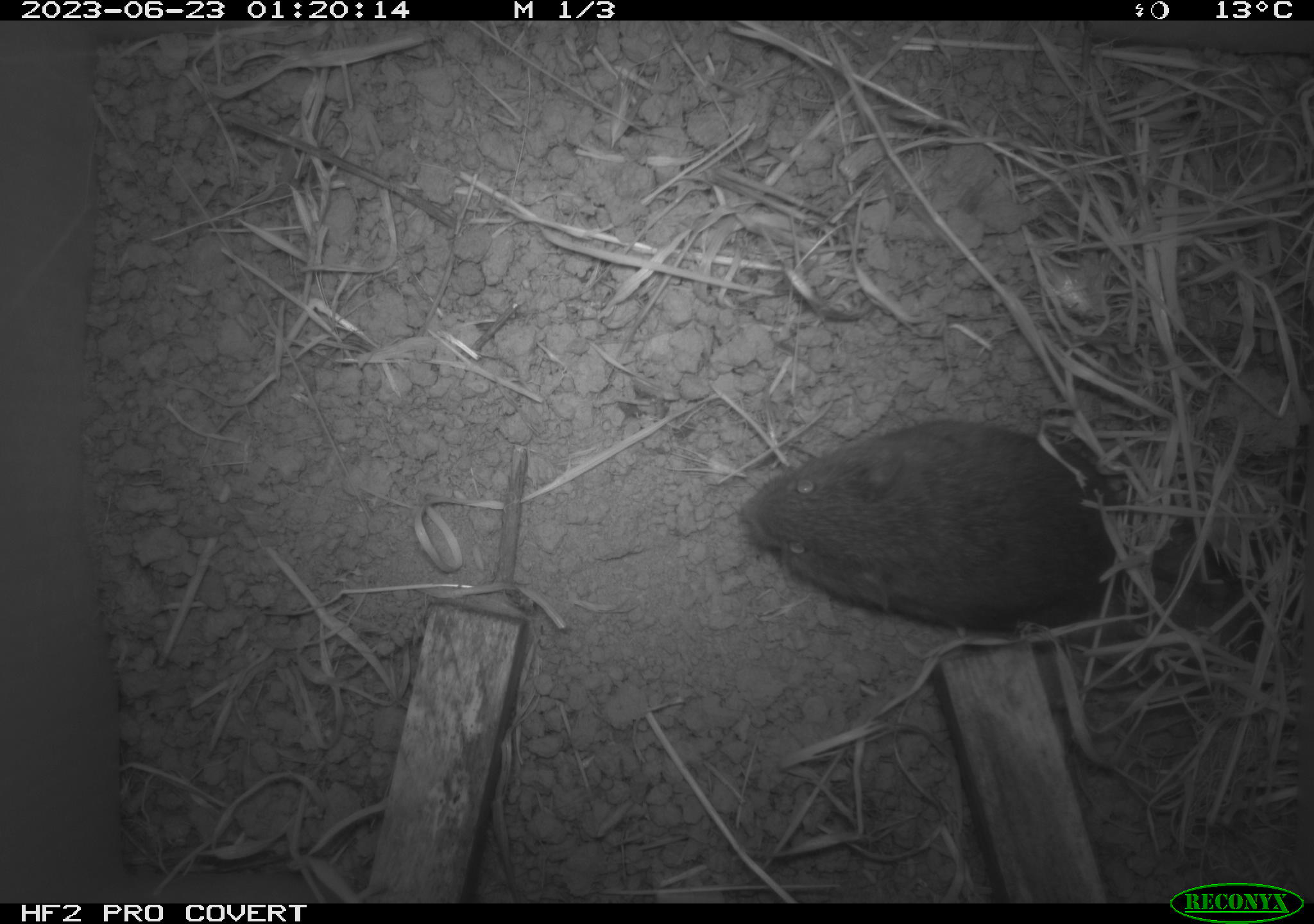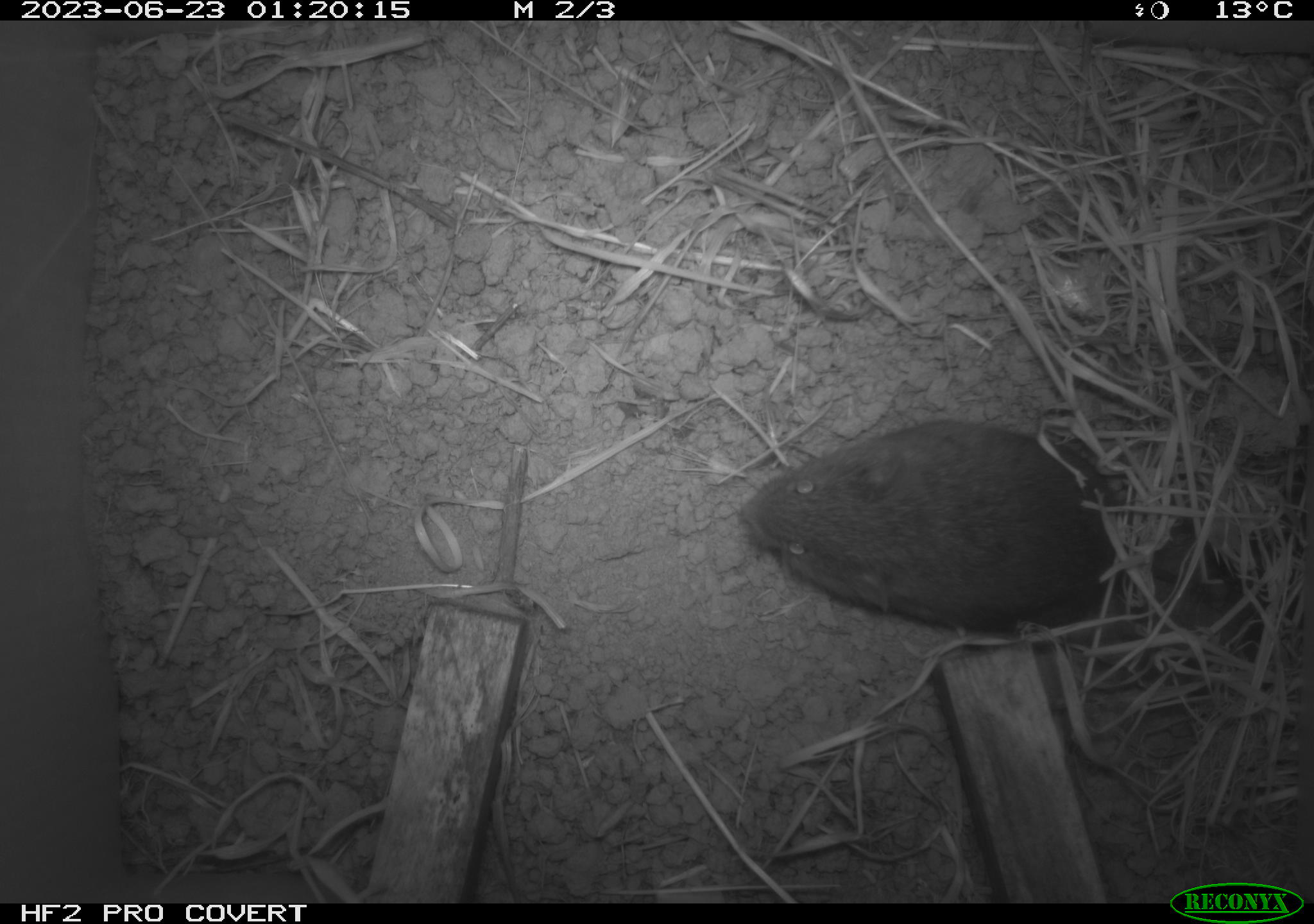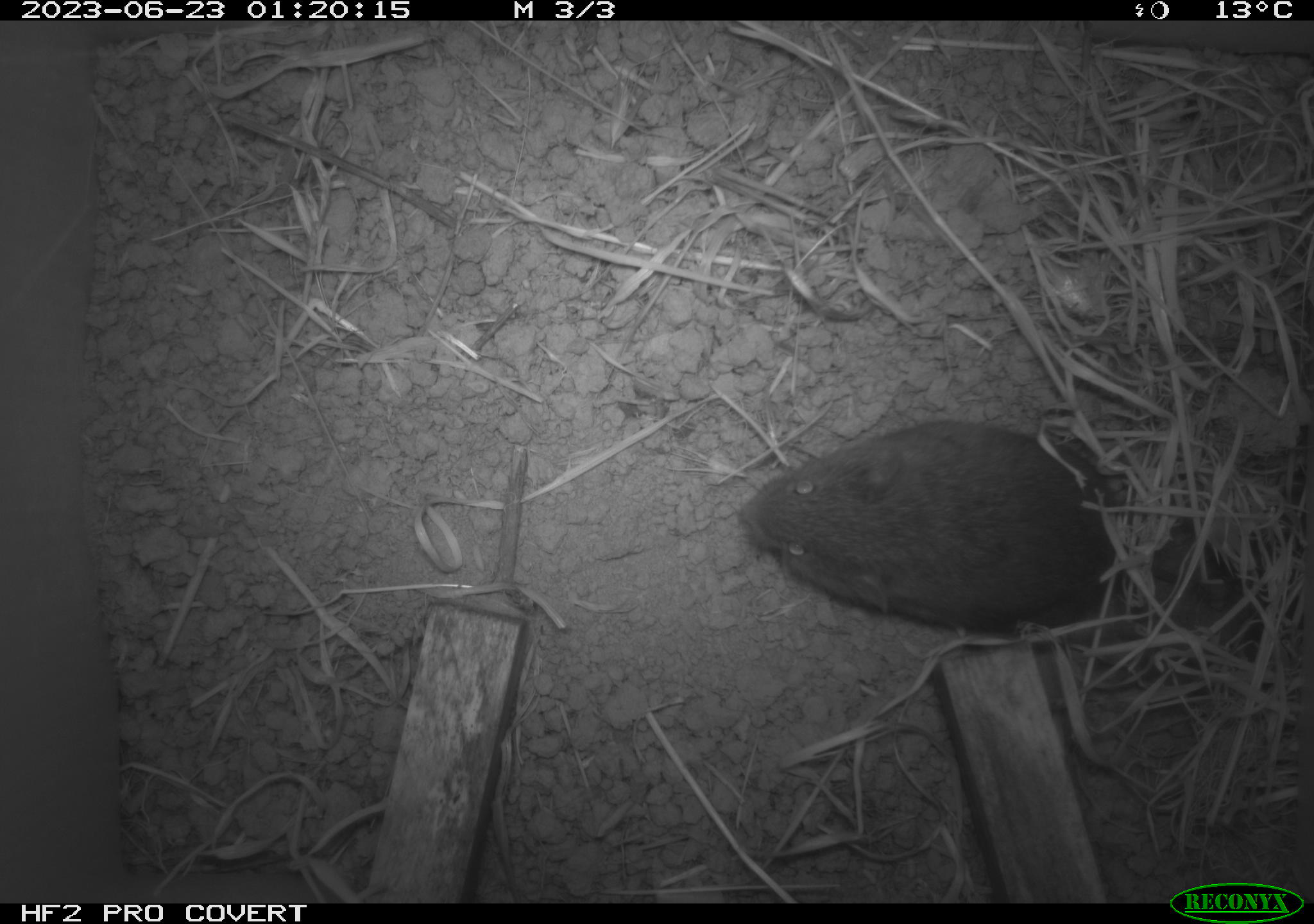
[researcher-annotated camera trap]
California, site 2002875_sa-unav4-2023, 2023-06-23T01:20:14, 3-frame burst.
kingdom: Animalia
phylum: Chordata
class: Mammalia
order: Rodentia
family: Cricetidae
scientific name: Arvicolinae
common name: voles, lemmings, and muskrats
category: arvicolinae subfamily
Arvicolinae subfamily (voles, lemmings, and muskrats) (Arvicolinae).